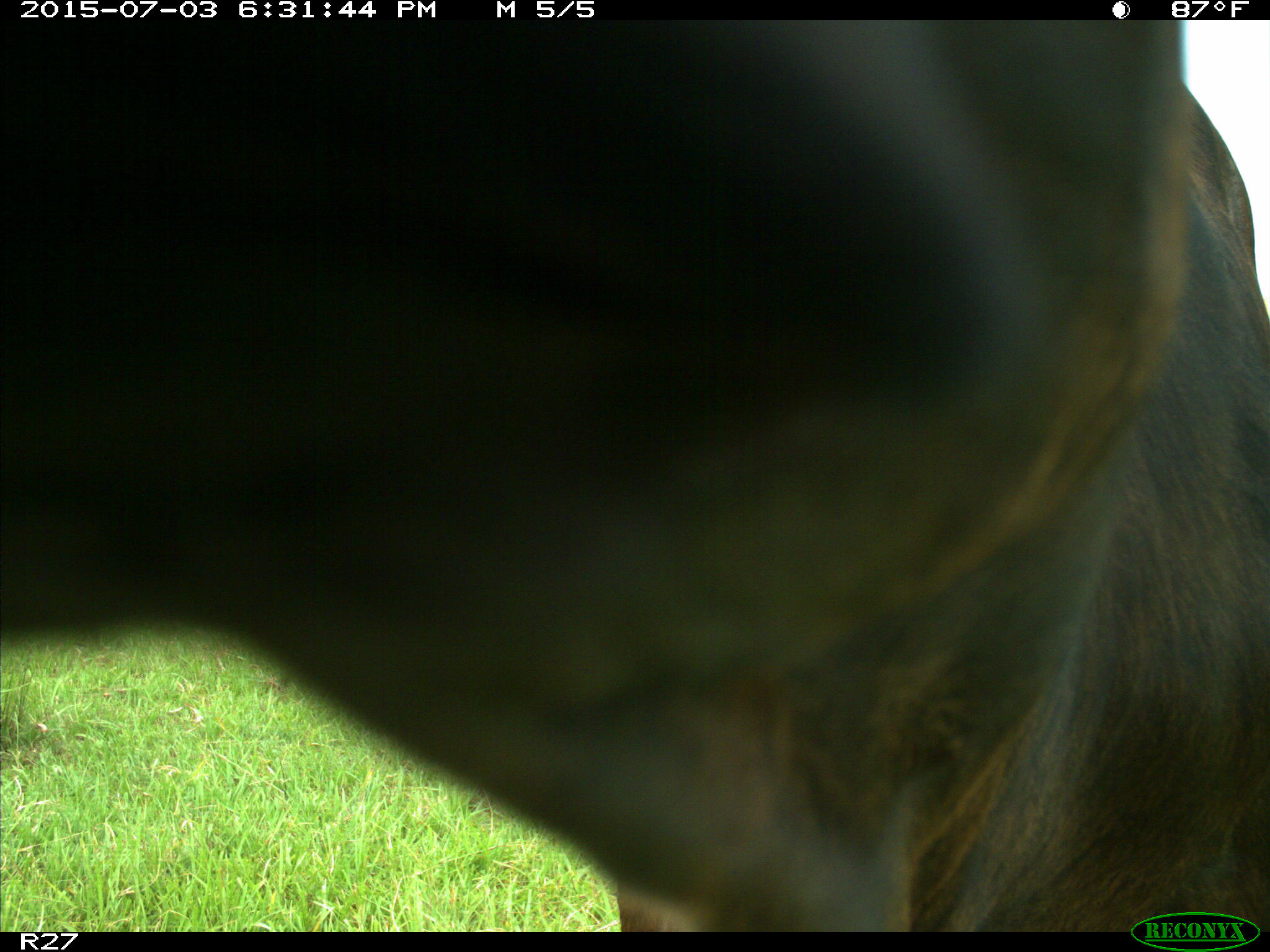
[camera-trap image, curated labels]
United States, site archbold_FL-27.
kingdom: Animalia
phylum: Chordata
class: Mammalia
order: Artiodactyla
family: Bovidae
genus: Bos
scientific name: Bos taurus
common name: domestic cow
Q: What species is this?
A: Bos taurus (domestic cow).